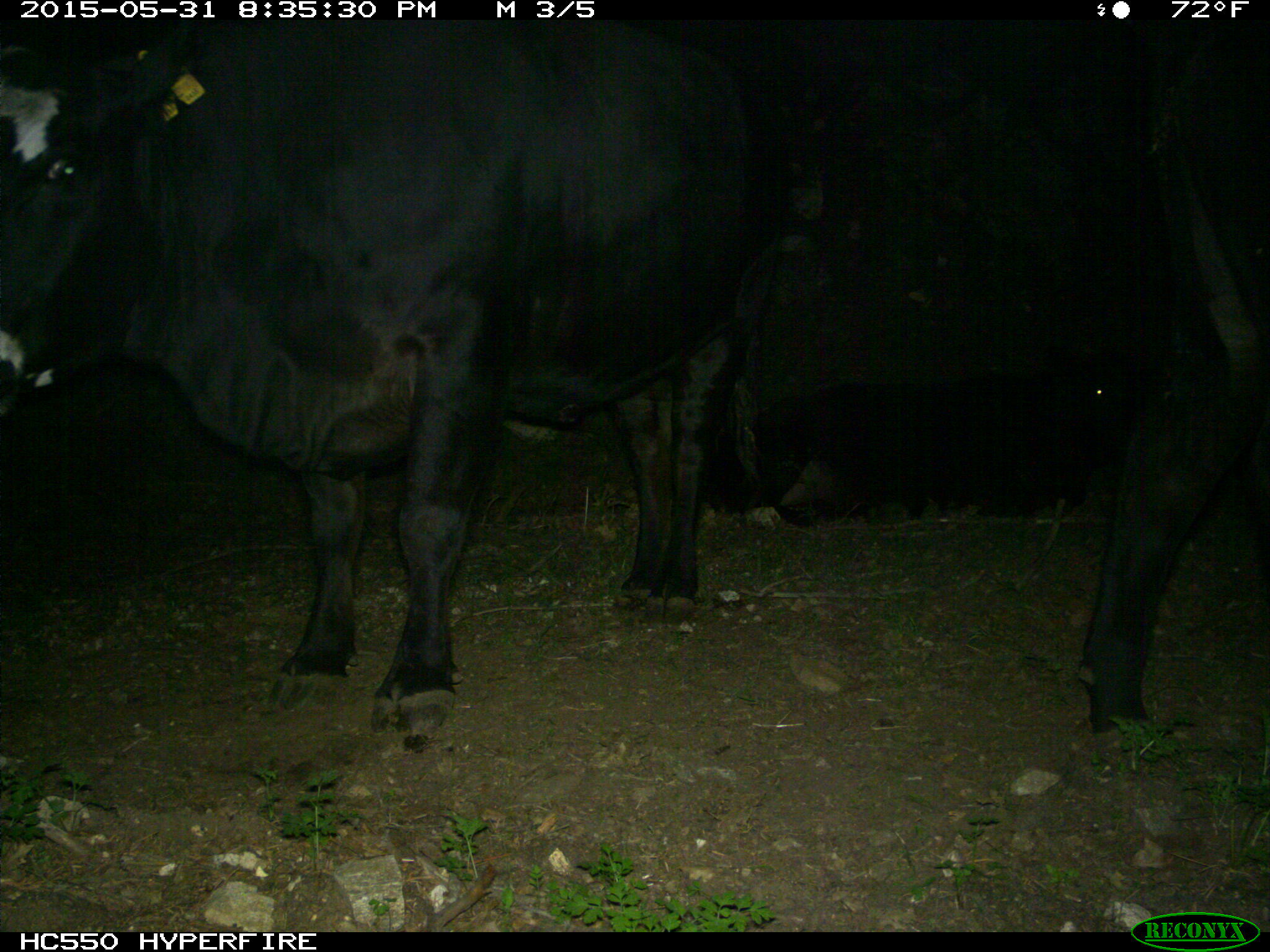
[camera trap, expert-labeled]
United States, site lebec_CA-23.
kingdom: Animalia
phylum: Chordata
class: Mammalia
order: Artiodactyla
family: Bovidae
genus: Bos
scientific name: Bos taurus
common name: domestic cow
Bos taurus (domestic cow).